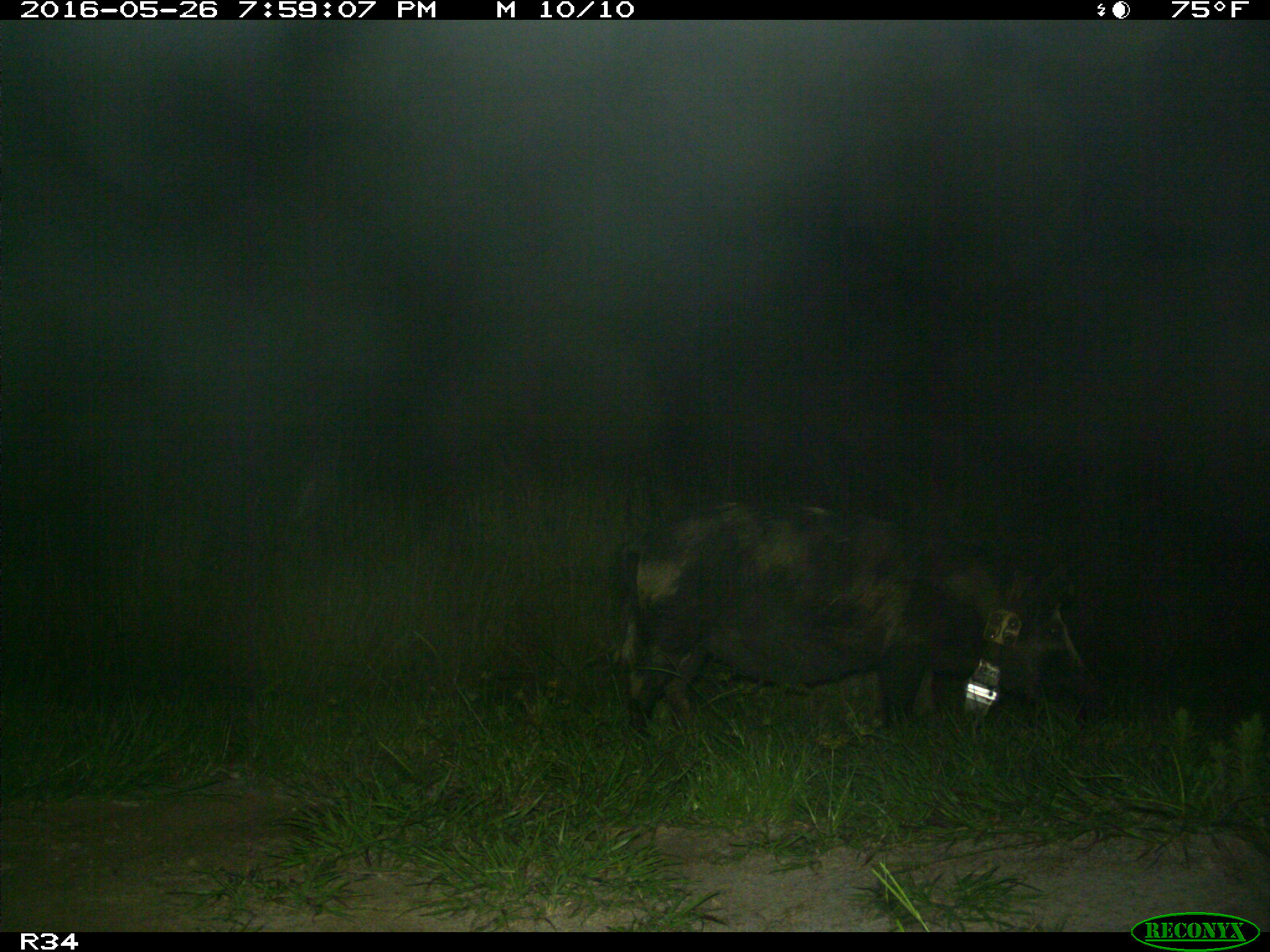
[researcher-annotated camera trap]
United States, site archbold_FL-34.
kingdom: Animalia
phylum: Chordata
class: Mammalia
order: Artiodactyla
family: Suidae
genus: Sus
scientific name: Sus scrofa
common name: wild boar